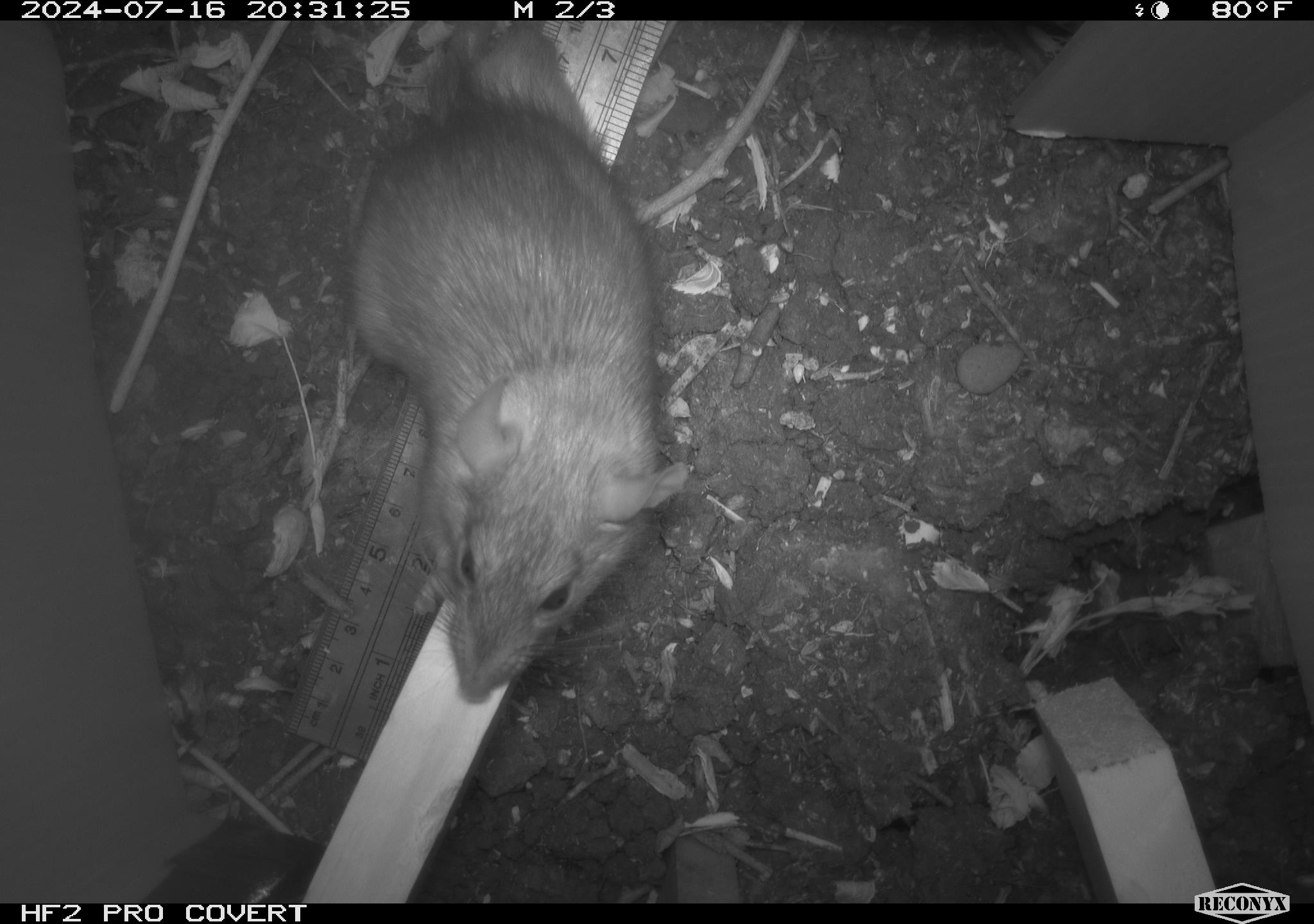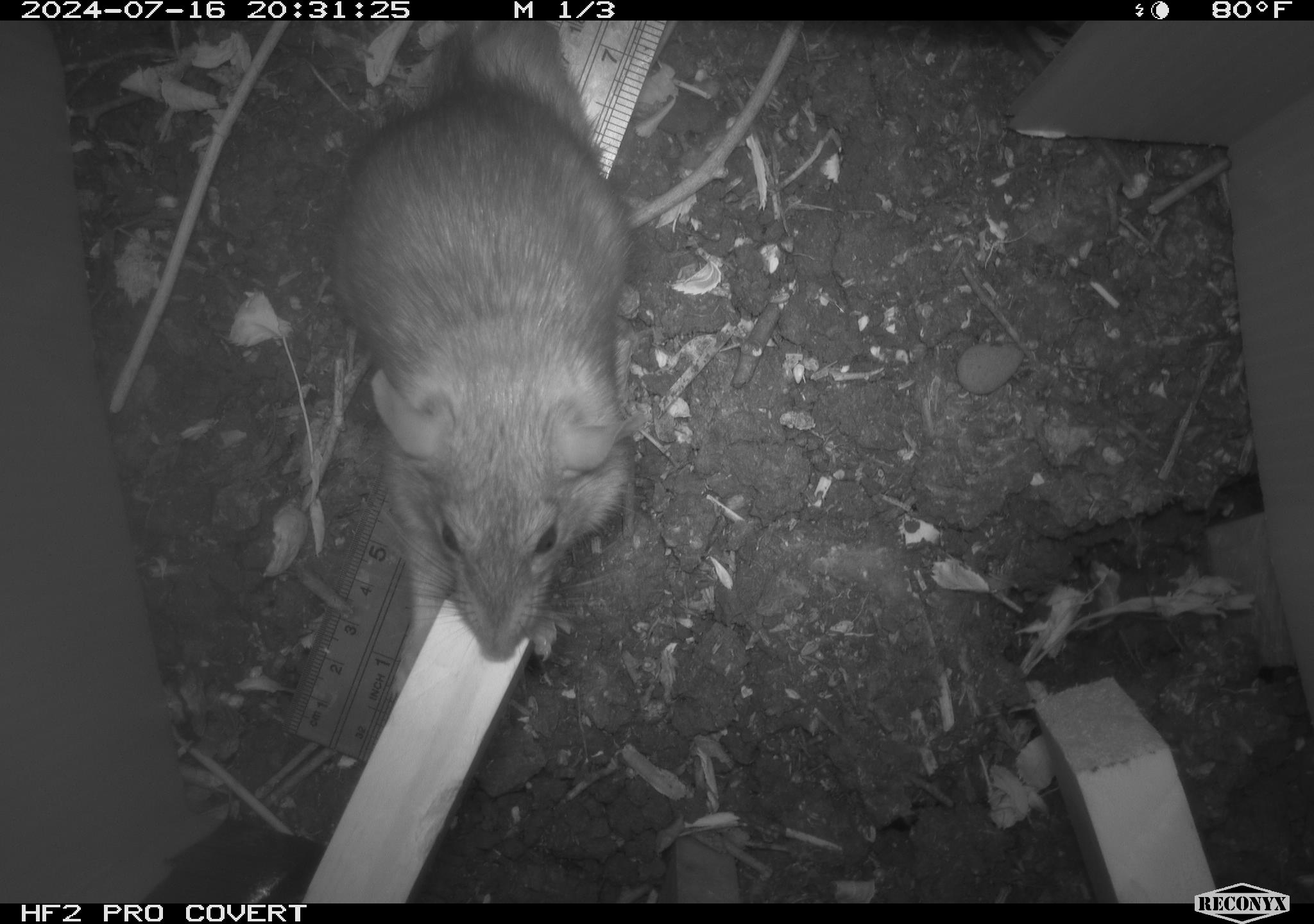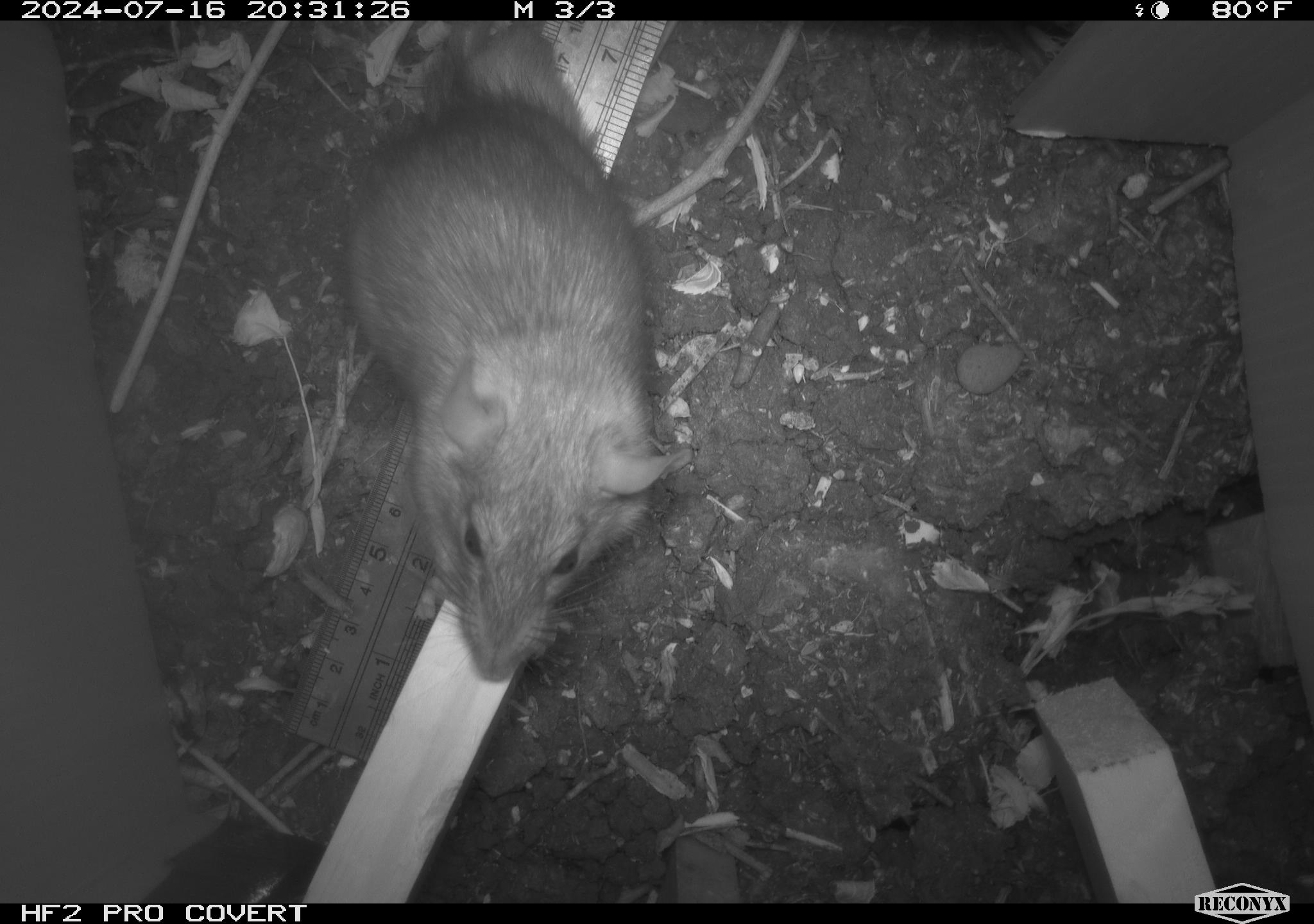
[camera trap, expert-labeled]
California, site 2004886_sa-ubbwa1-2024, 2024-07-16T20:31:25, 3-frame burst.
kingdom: Animalia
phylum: Chordata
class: Mammalia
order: Rodentia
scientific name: Rodentia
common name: woodrat or rat or mouse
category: woodrat or rat or mouse species